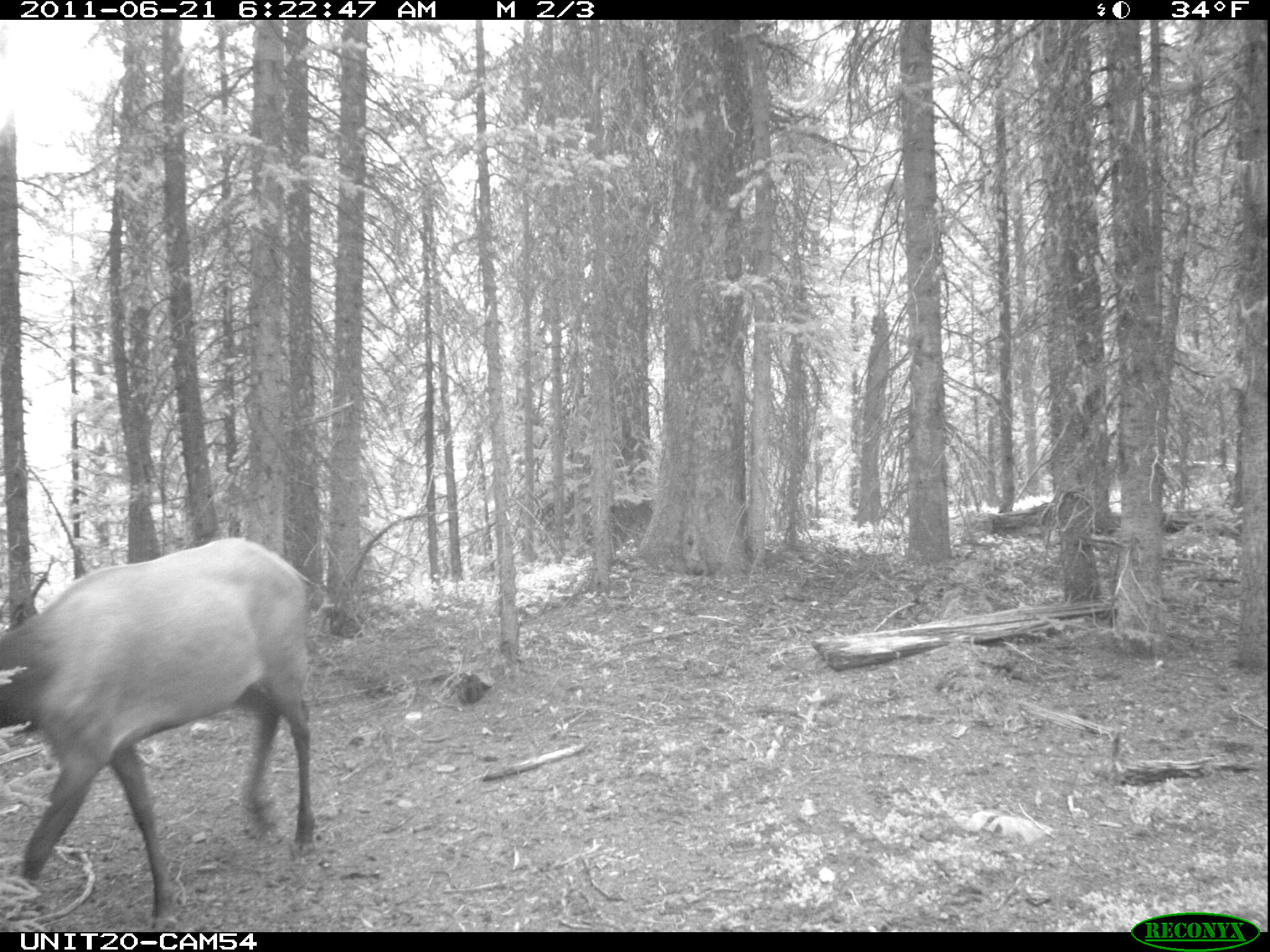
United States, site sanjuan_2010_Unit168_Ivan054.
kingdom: Animalia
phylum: Chordata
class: Mammalia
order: Artiodactyla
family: Cervidae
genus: Cervus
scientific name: Cervus elaphus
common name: red deer